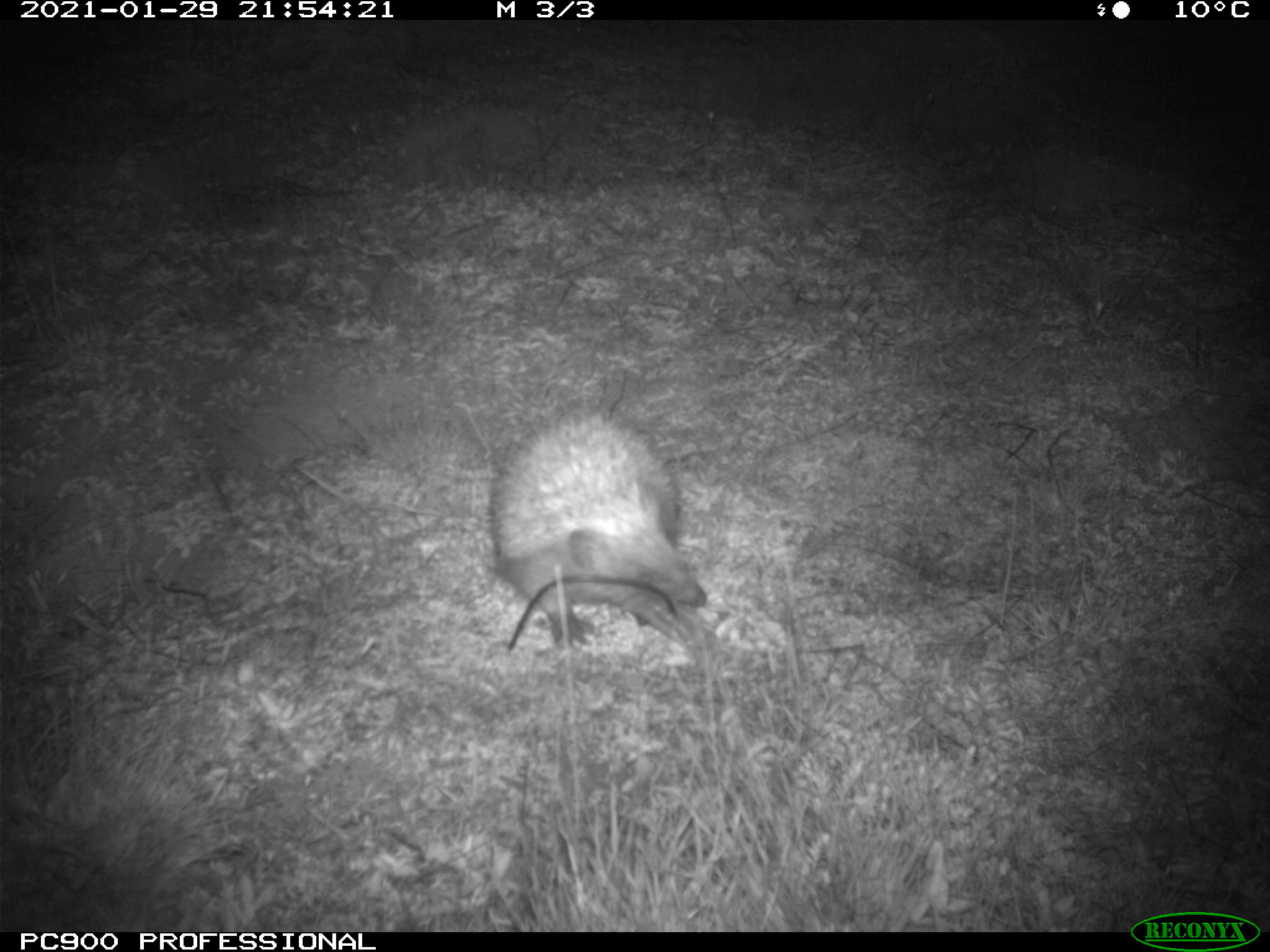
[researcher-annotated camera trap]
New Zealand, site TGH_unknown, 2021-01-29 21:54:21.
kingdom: Animalia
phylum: Chordata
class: Mammalia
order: Eulipotyphla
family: Erinaceidae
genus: Erinaceus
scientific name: Erinaceus europaeus europaeus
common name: european hedgehog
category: hedgehog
Hedgehog (european hedgehog) (Erinaceus europaeus europaeus).